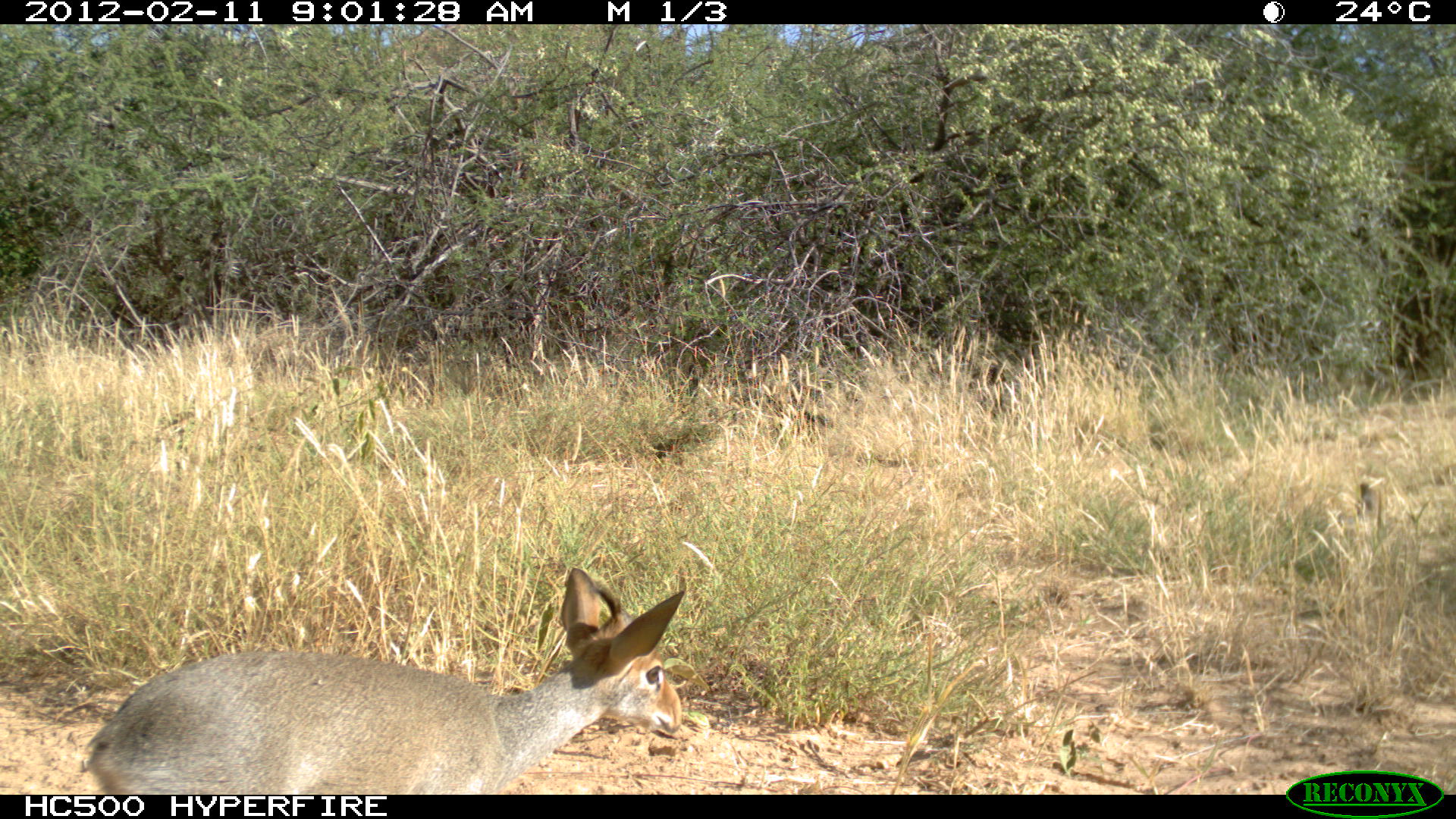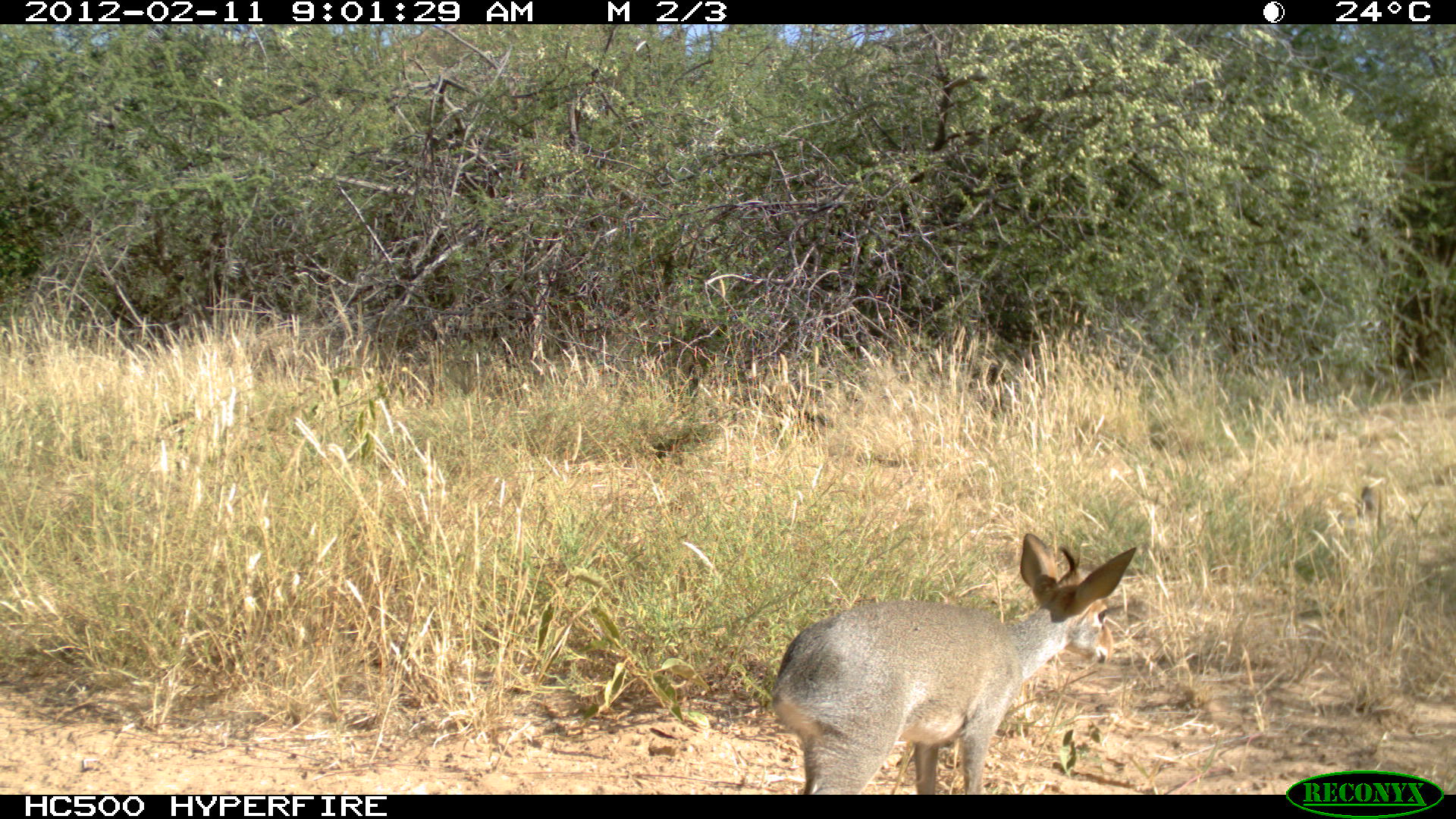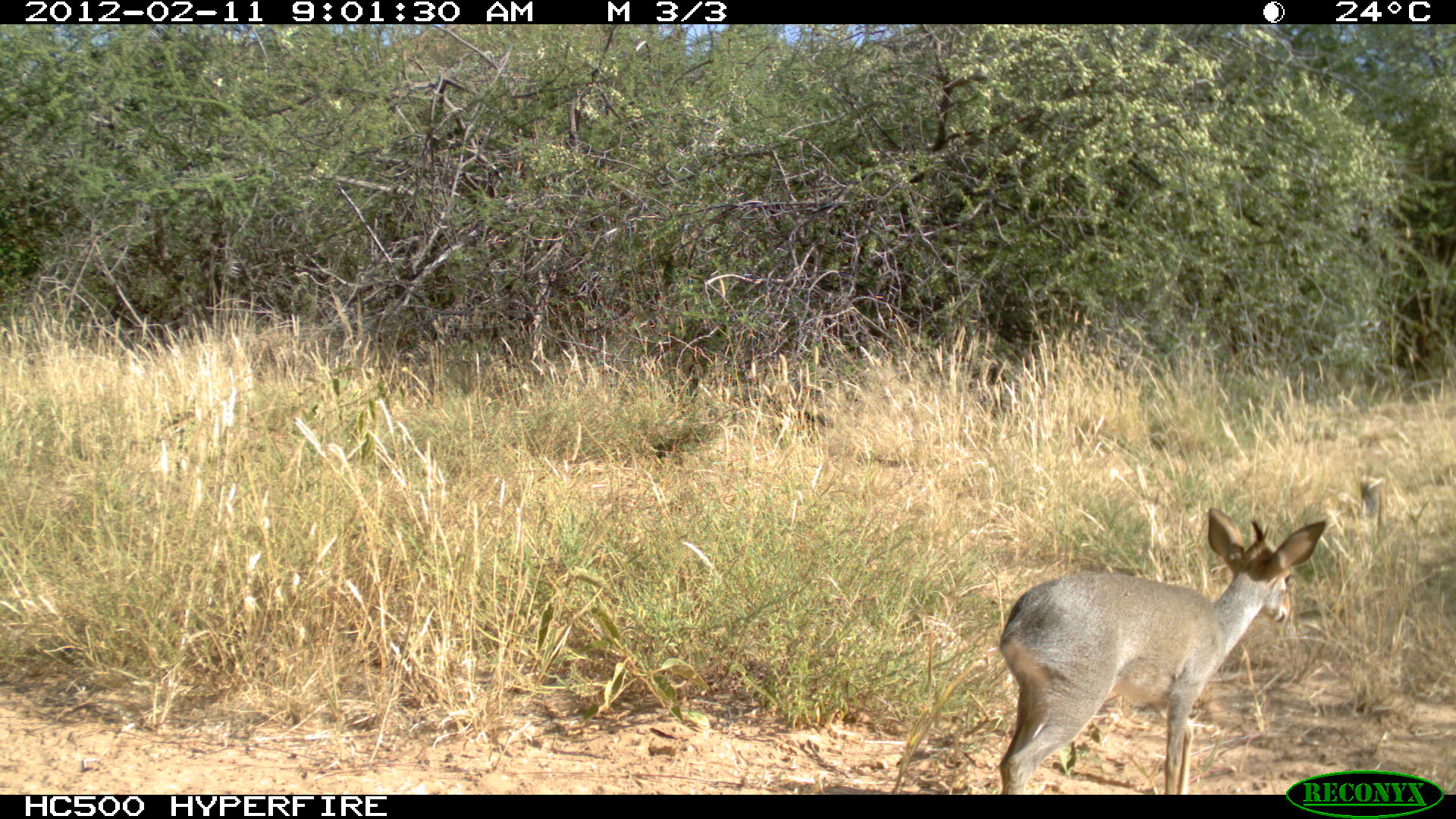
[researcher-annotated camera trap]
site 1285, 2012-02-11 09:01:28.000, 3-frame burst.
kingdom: Animalia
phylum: Chordata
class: Mammalia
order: Artiodactyla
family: Bovidae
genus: Madoqua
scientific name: Madoqua guentheri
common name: günther's dik-dik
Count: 1.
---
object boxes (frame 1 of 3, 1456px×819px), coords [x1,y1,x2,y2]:
madoqua guentheri: [76,564,685,795]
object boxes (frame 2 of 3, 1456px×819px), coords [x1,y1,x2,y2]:
madoqua guentheri: [767,531,1138,794]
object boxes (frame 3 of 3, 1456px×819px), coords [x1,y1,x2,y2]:
madoqua guentheri: [992,506,1328,794]